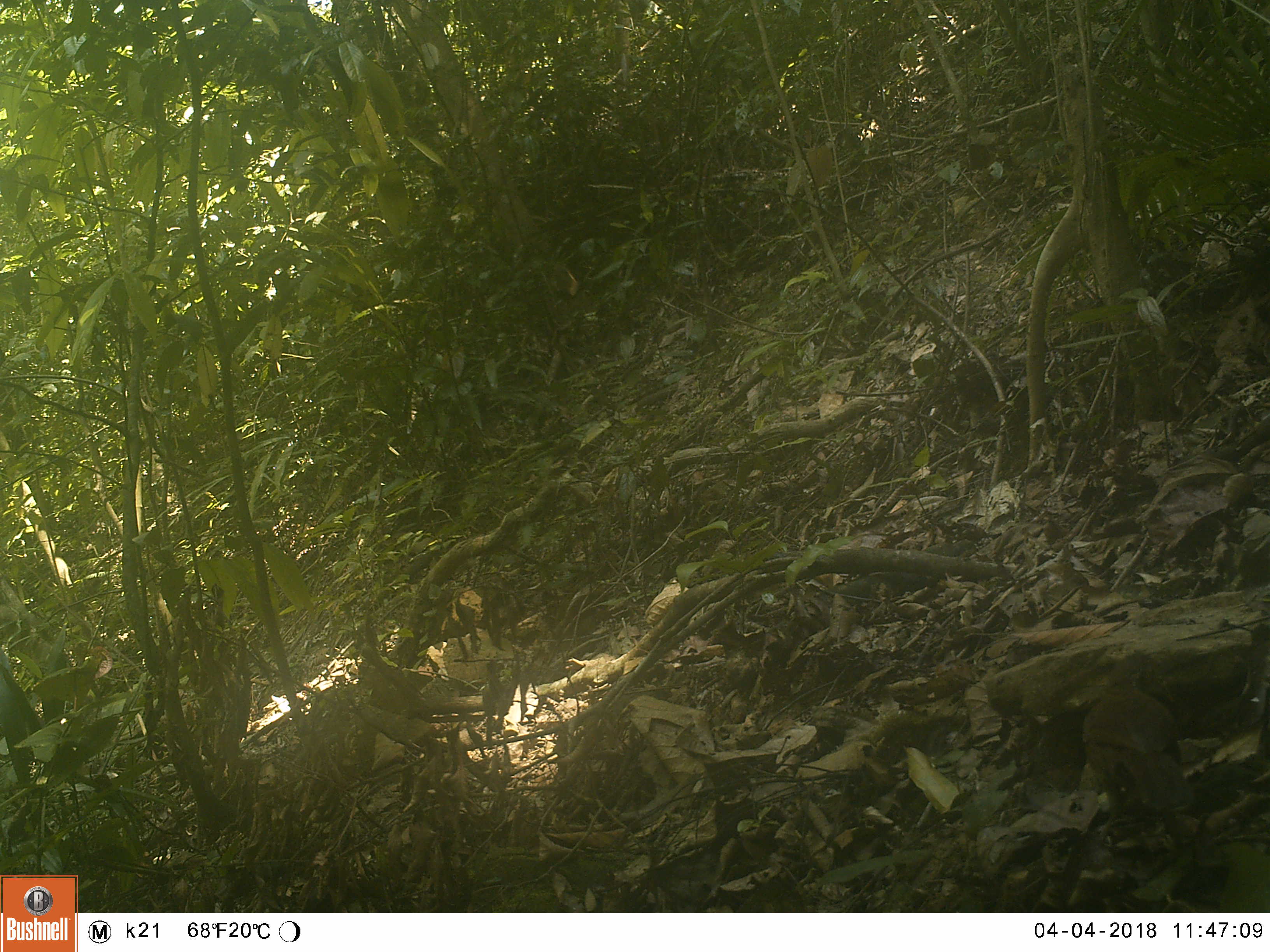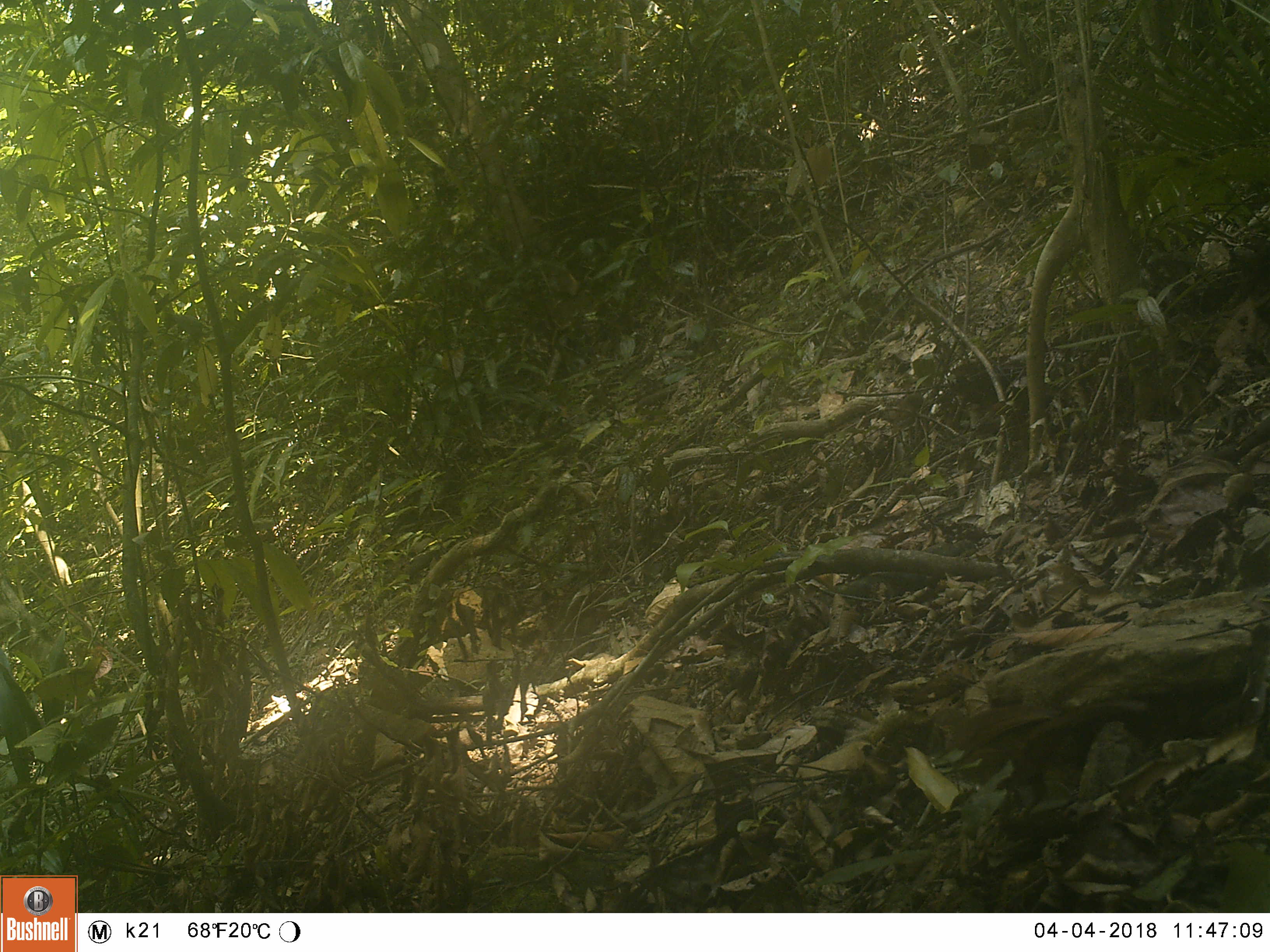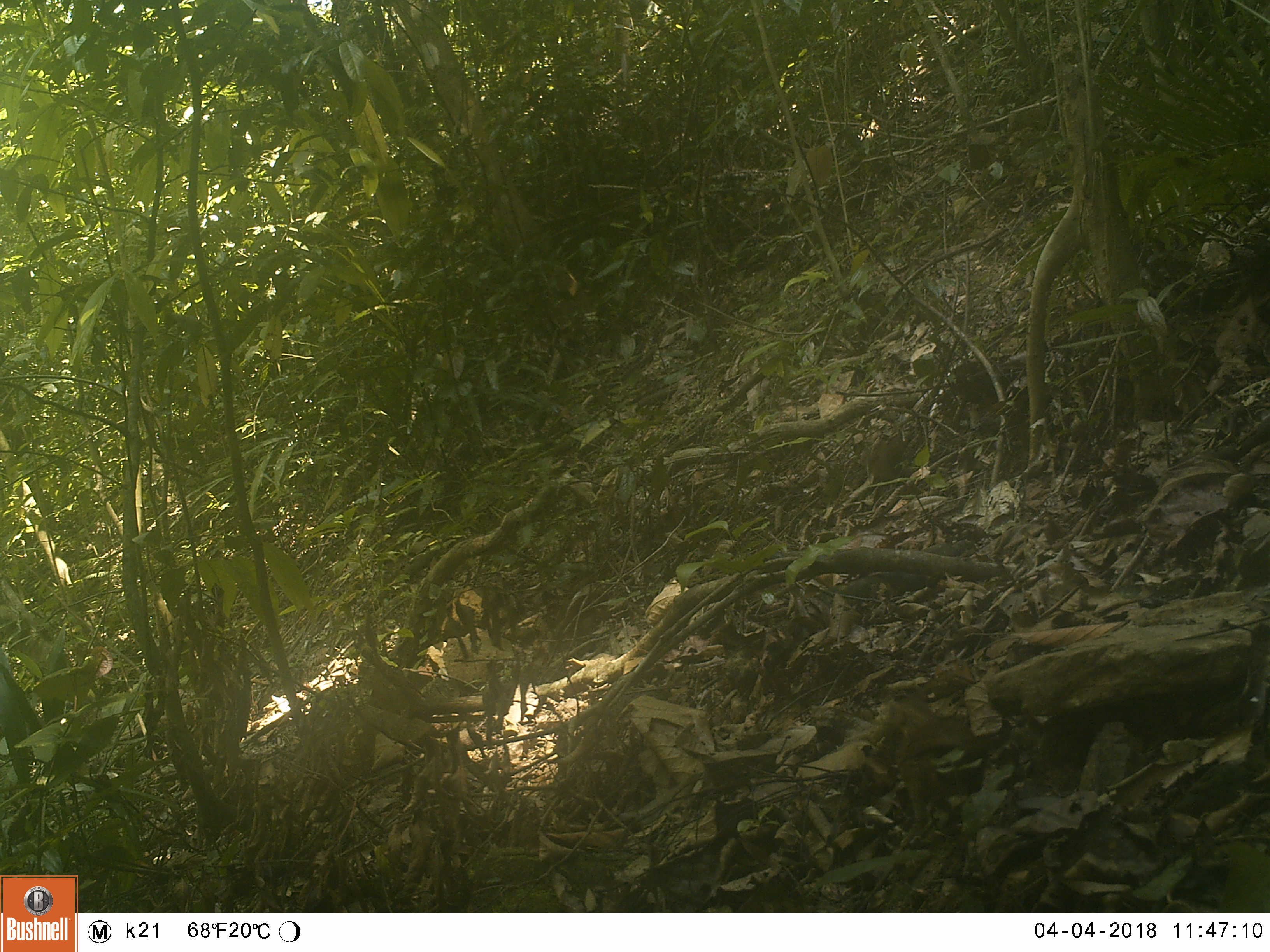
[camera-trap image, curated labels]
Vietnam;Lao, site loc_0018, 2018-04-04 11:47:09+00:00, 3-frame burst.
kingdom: Animalia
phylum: Chordata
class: Aves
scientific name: Aves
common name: bird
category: unidentified bird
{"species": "unidentified bird (bird) (Aves)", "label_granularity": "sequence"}